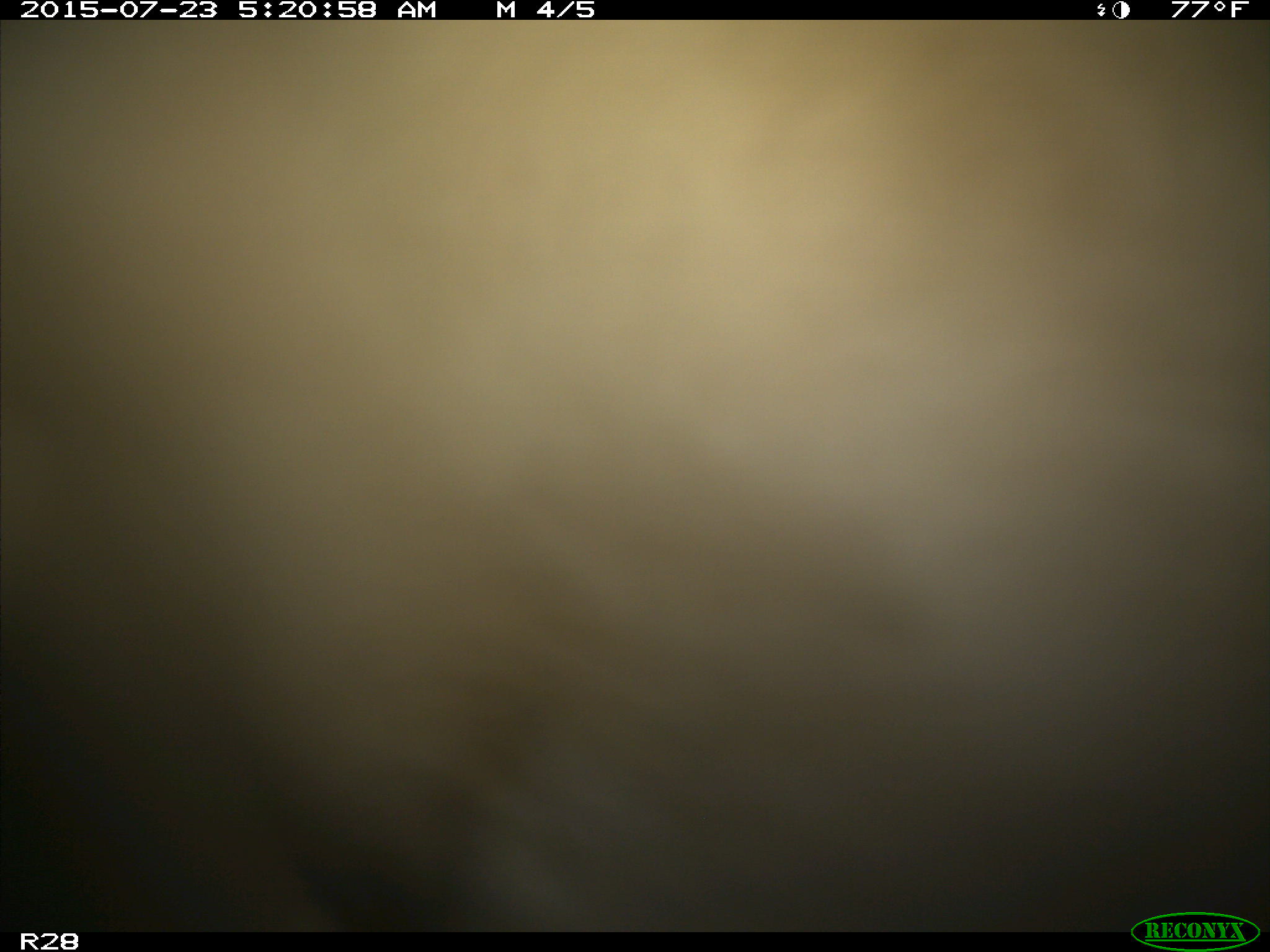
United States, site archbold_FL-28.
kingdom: Animalia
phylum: Chordata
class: Mammalia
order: Artiodactyla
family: Bovidae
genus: Bos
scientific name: Bos taurus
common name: domestic cow